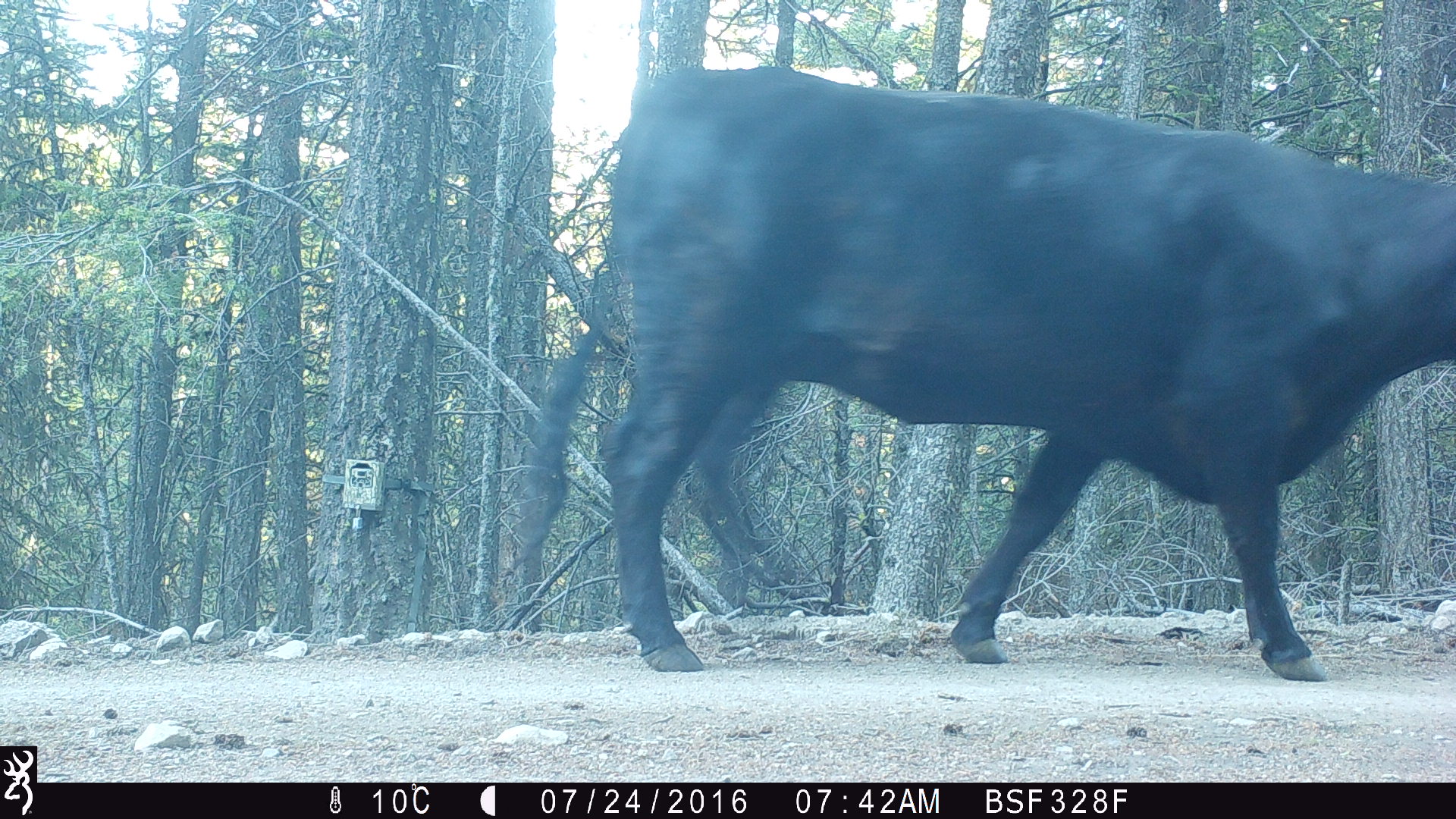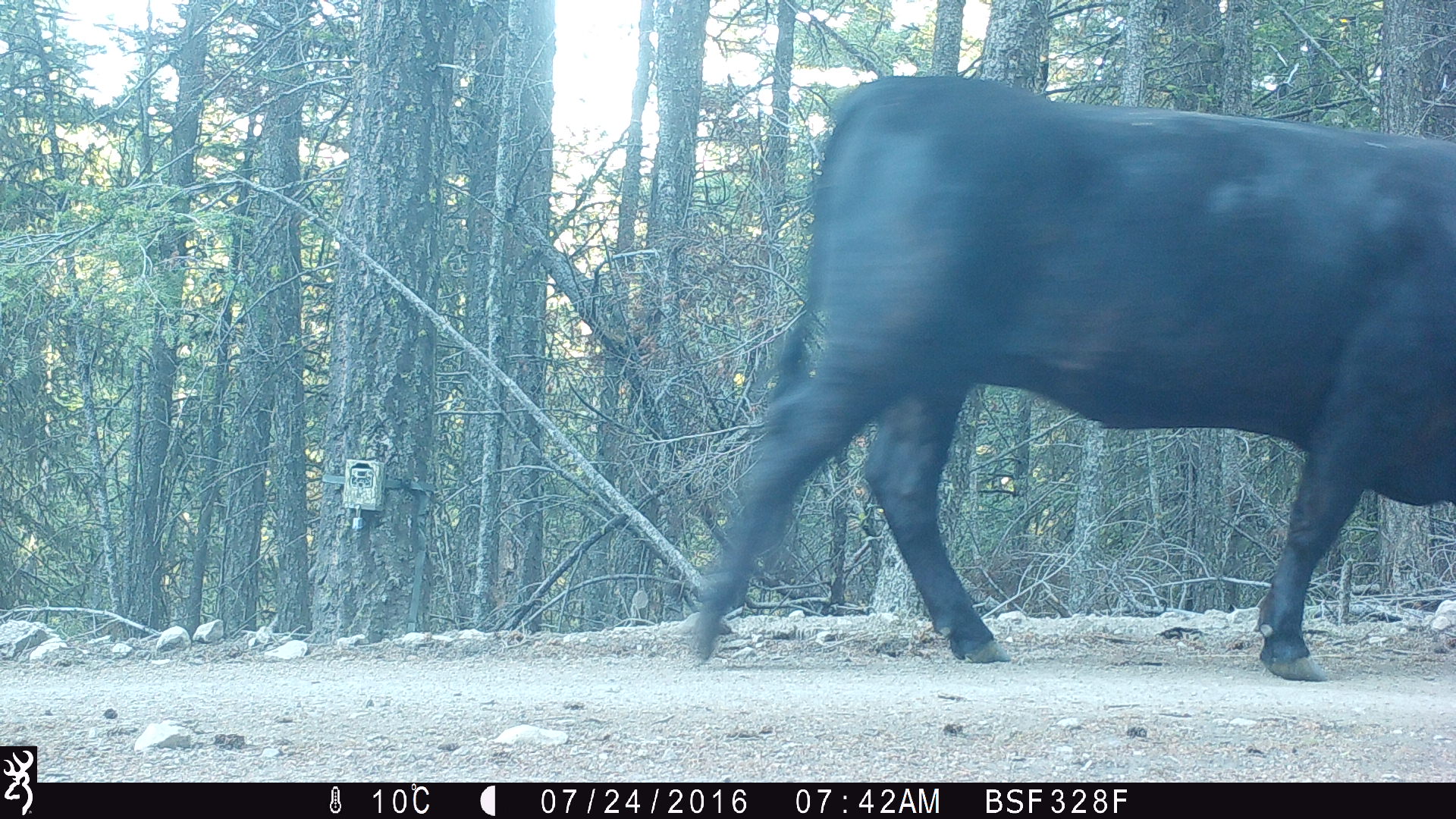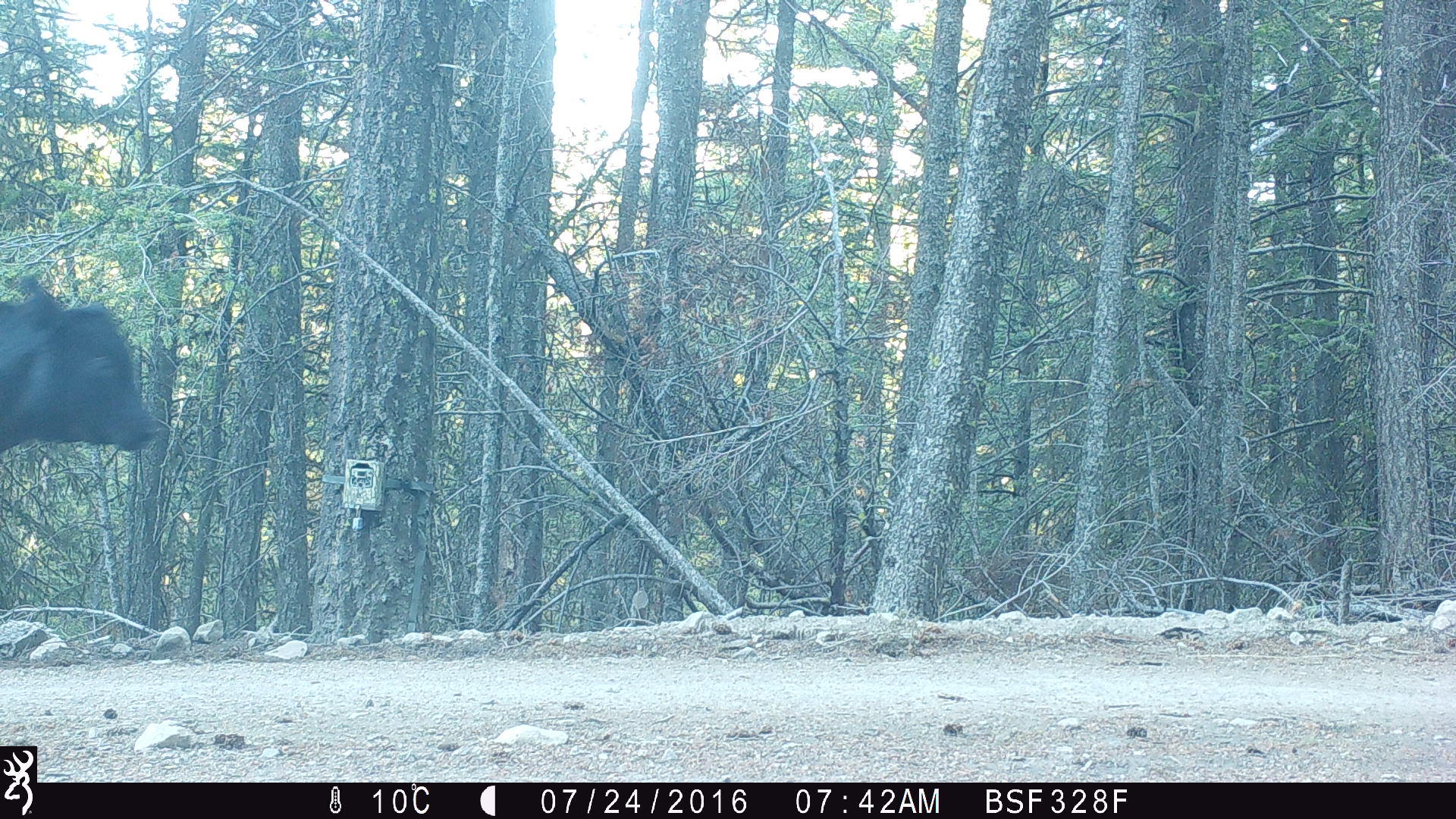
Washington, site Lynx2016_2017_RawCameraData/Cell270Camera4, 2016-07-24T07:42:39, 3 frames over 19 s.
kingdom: Animalia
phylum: Chordata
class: Mammalia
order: Artiodactyla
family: Bovidae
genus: Bos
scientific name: Bos taurus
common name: domestic cattle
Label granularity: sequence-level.